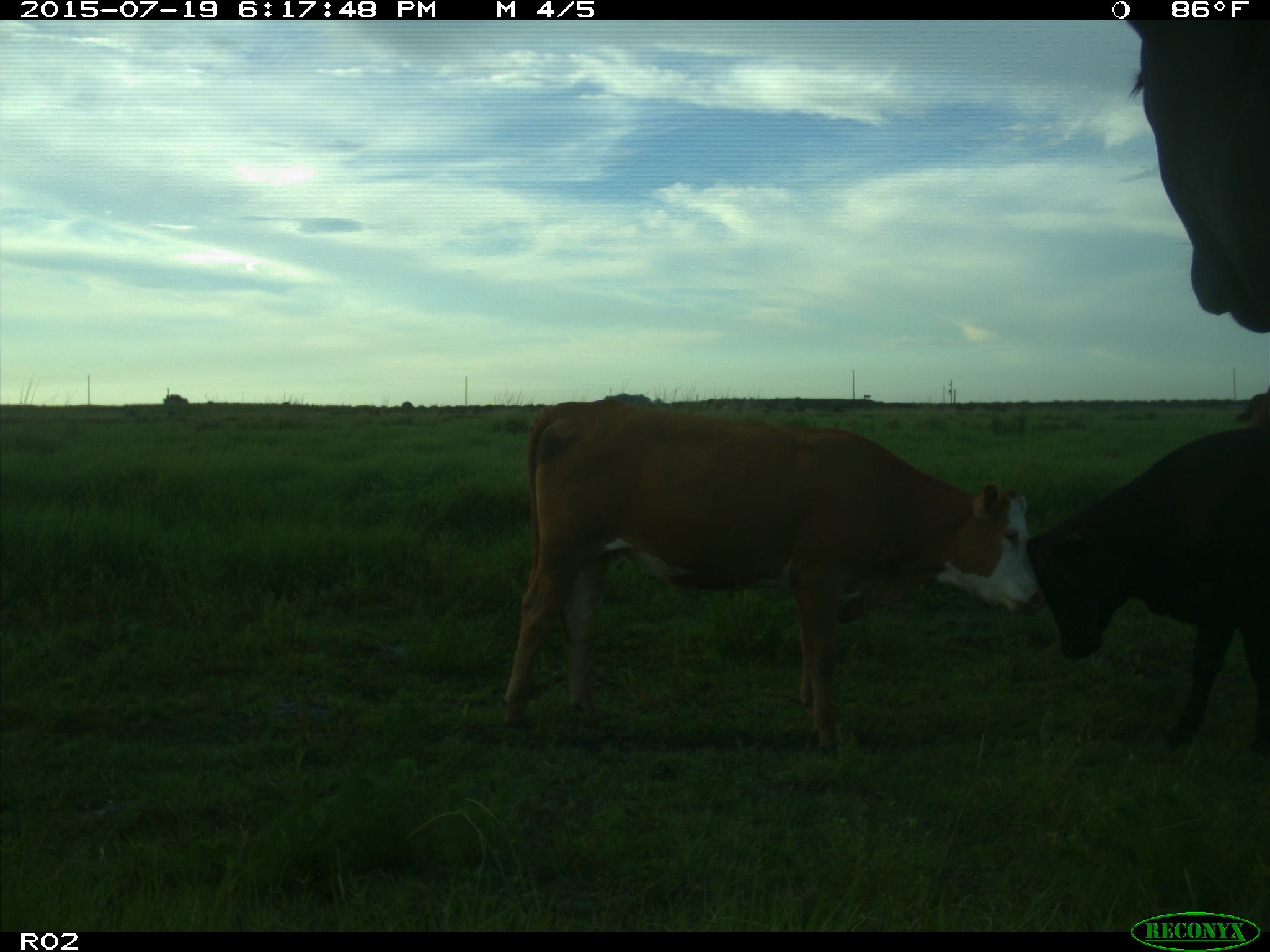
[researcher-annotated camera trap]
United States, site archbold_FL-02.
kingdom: Animalia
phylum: Chordata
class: Mammalia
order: Artiodactyla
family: Bovidae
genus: Bos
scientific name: Bos taurus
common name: domestic cow